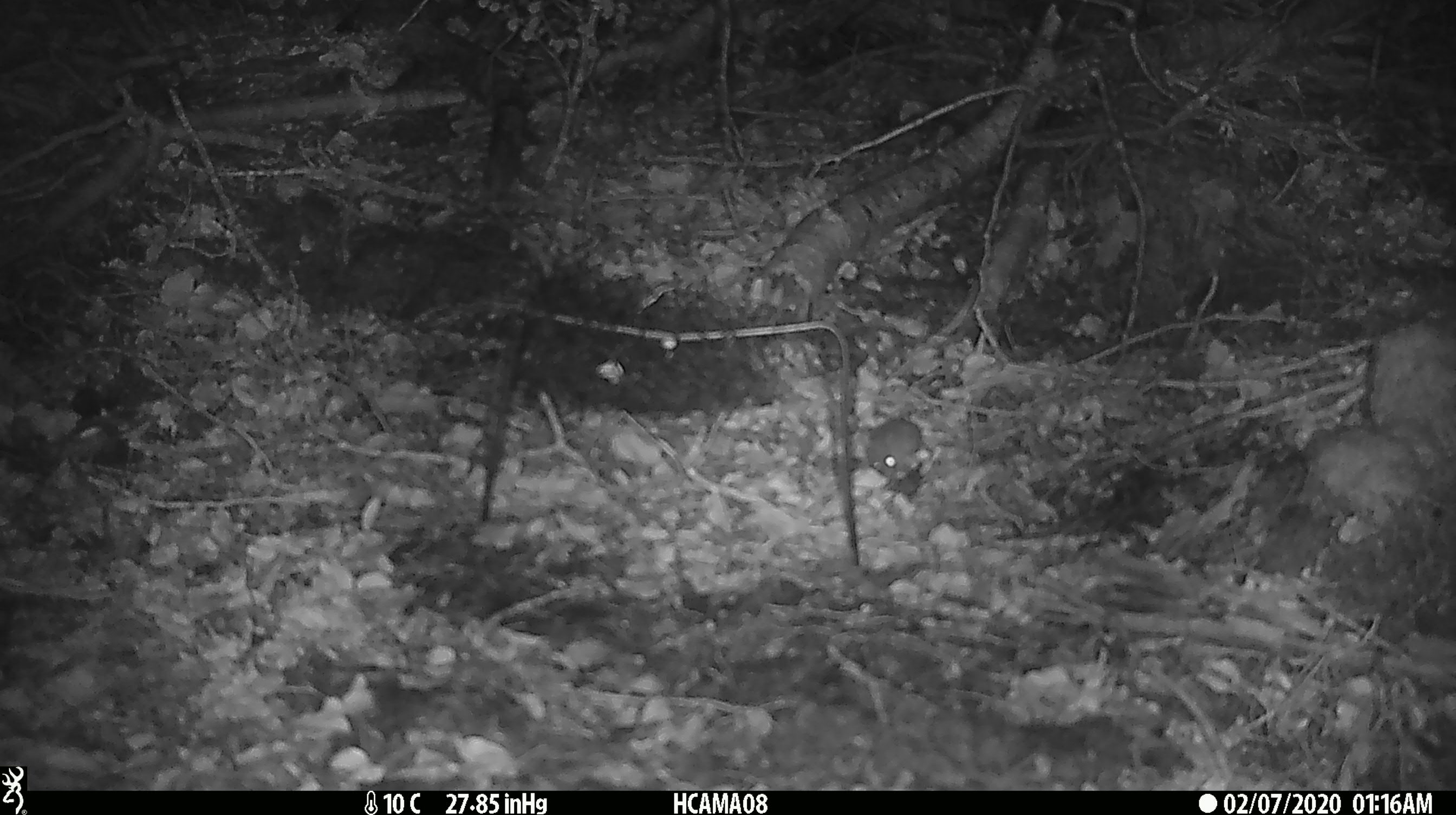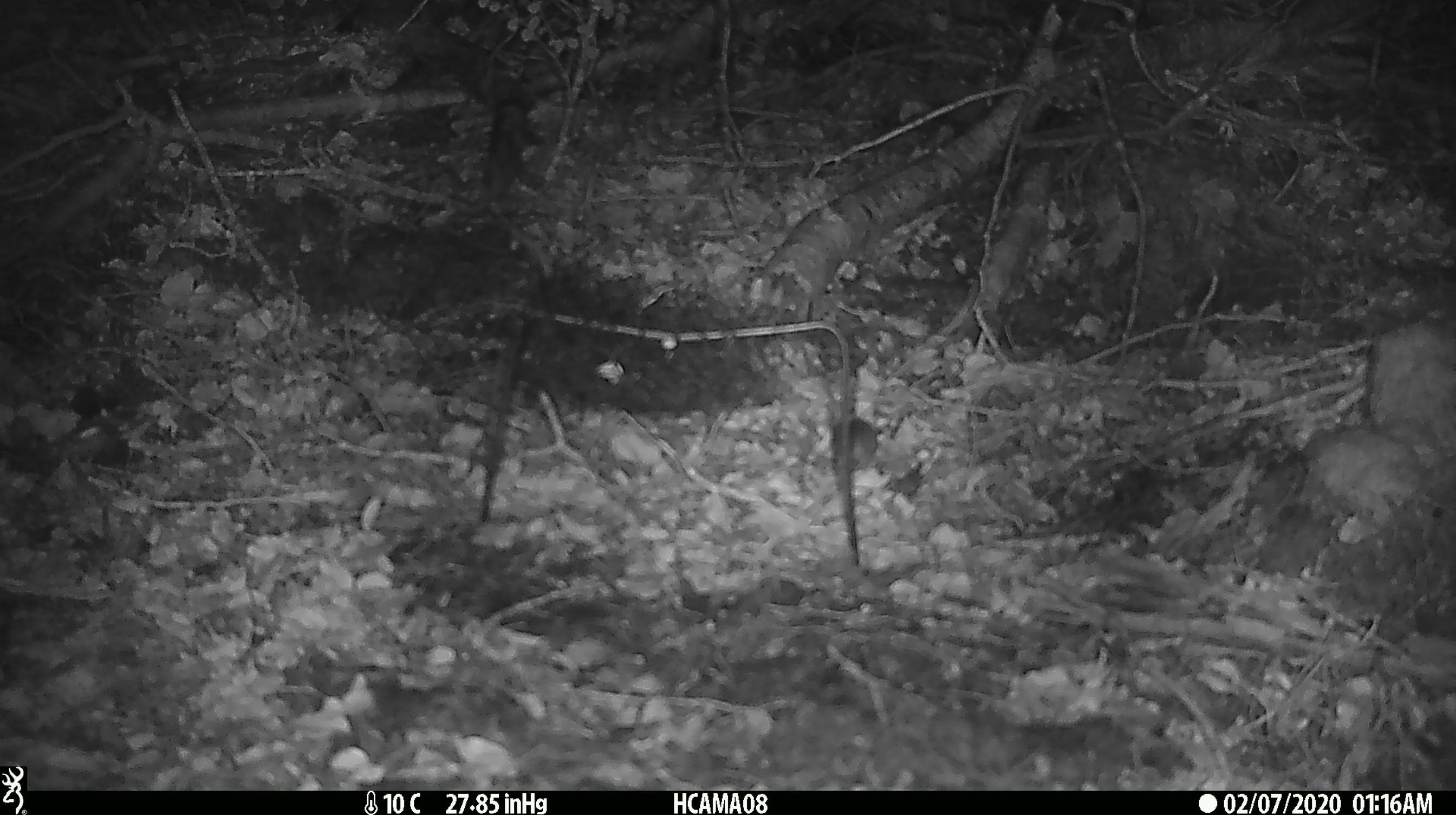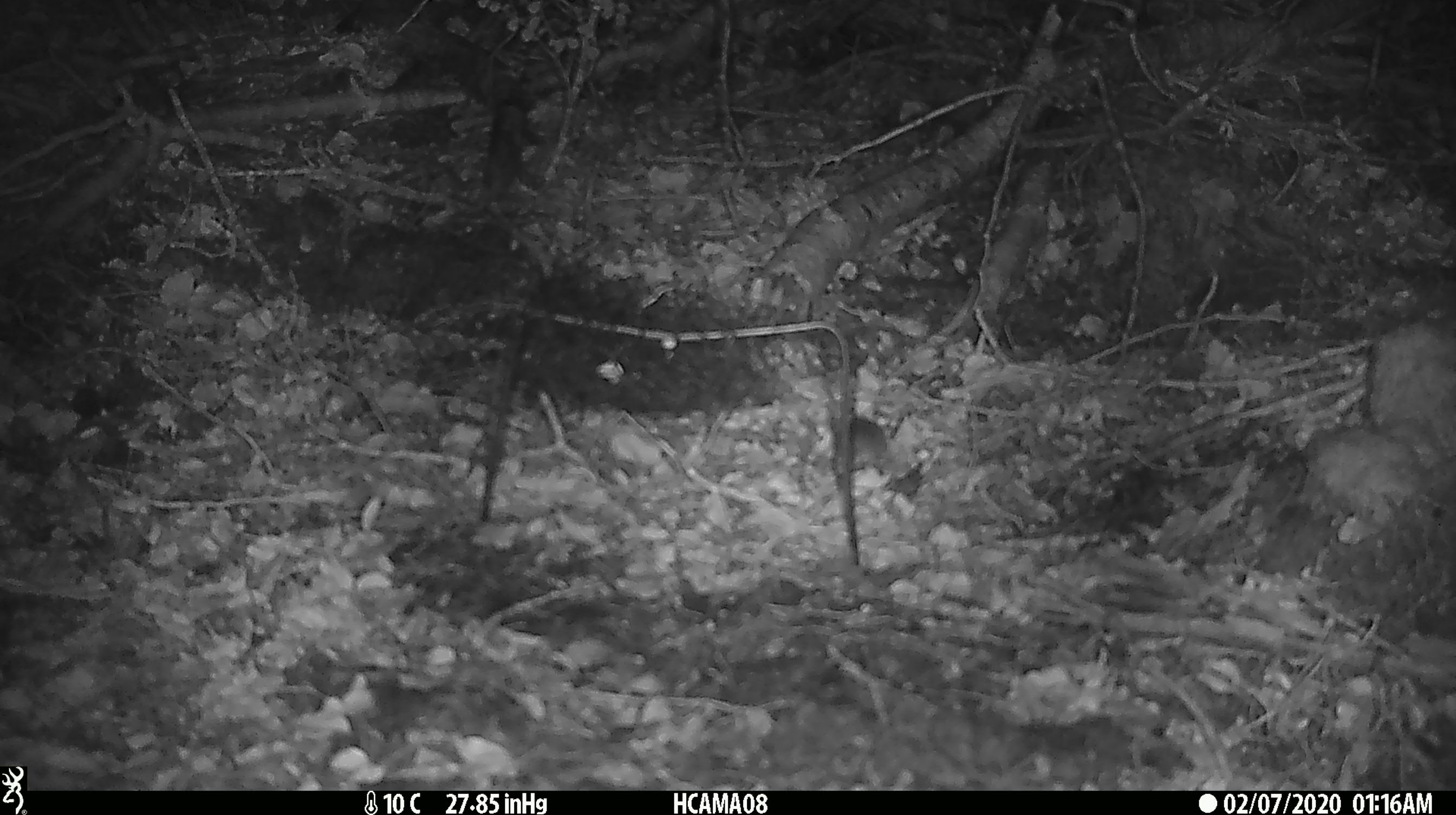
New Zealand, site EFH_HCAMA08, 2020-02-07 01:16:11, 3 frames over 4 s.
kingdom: Animalia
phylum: Chordata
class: Mammalia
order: Rodentia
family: Muridae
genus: Mus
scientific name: Mus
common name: mouse